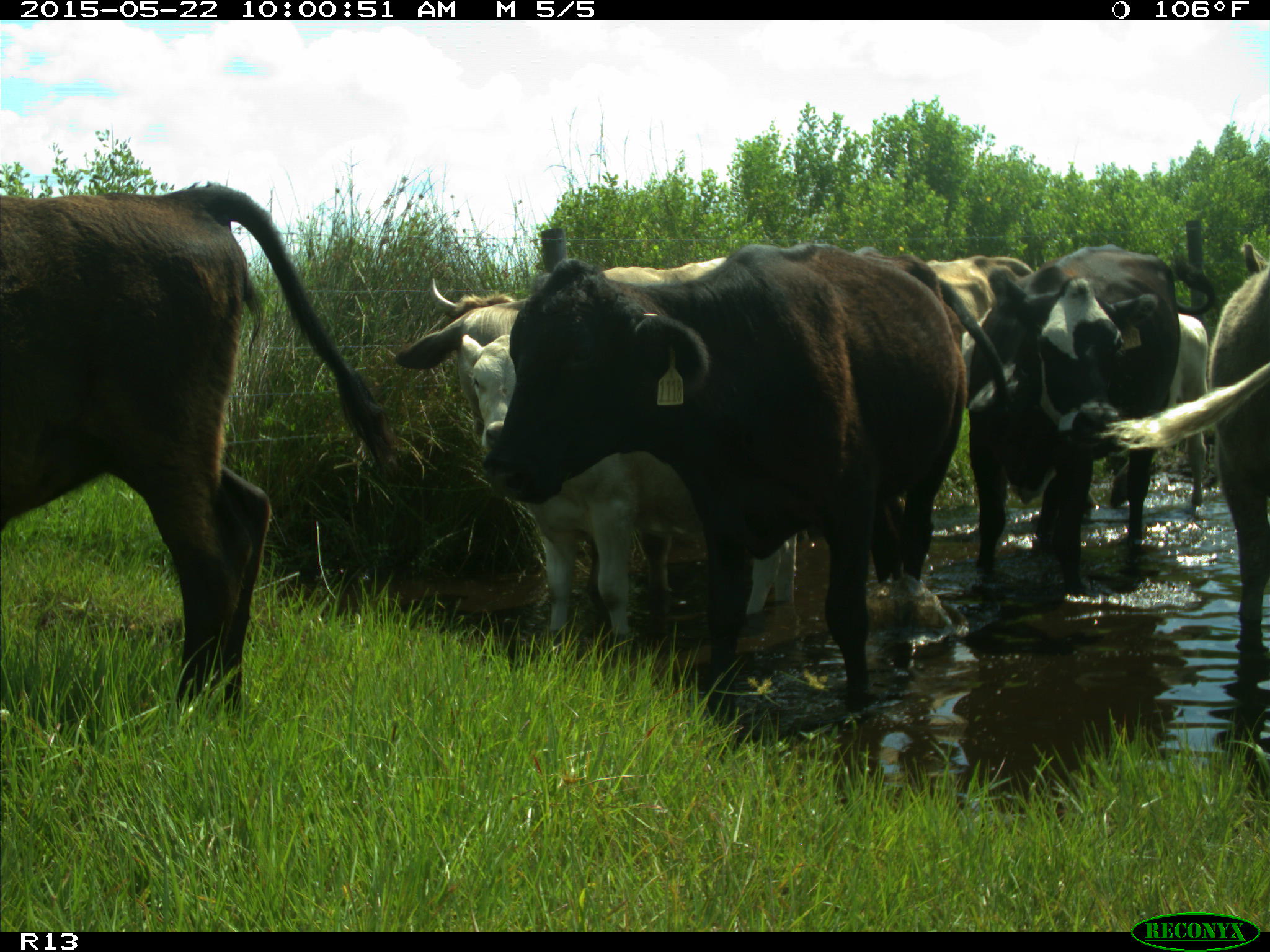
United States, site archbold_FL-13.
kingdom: Animalia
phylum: Chordata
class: Mammalia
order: Artiodactyla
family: Bovidae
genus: Bos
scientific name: Bos taurus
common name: domestic cow